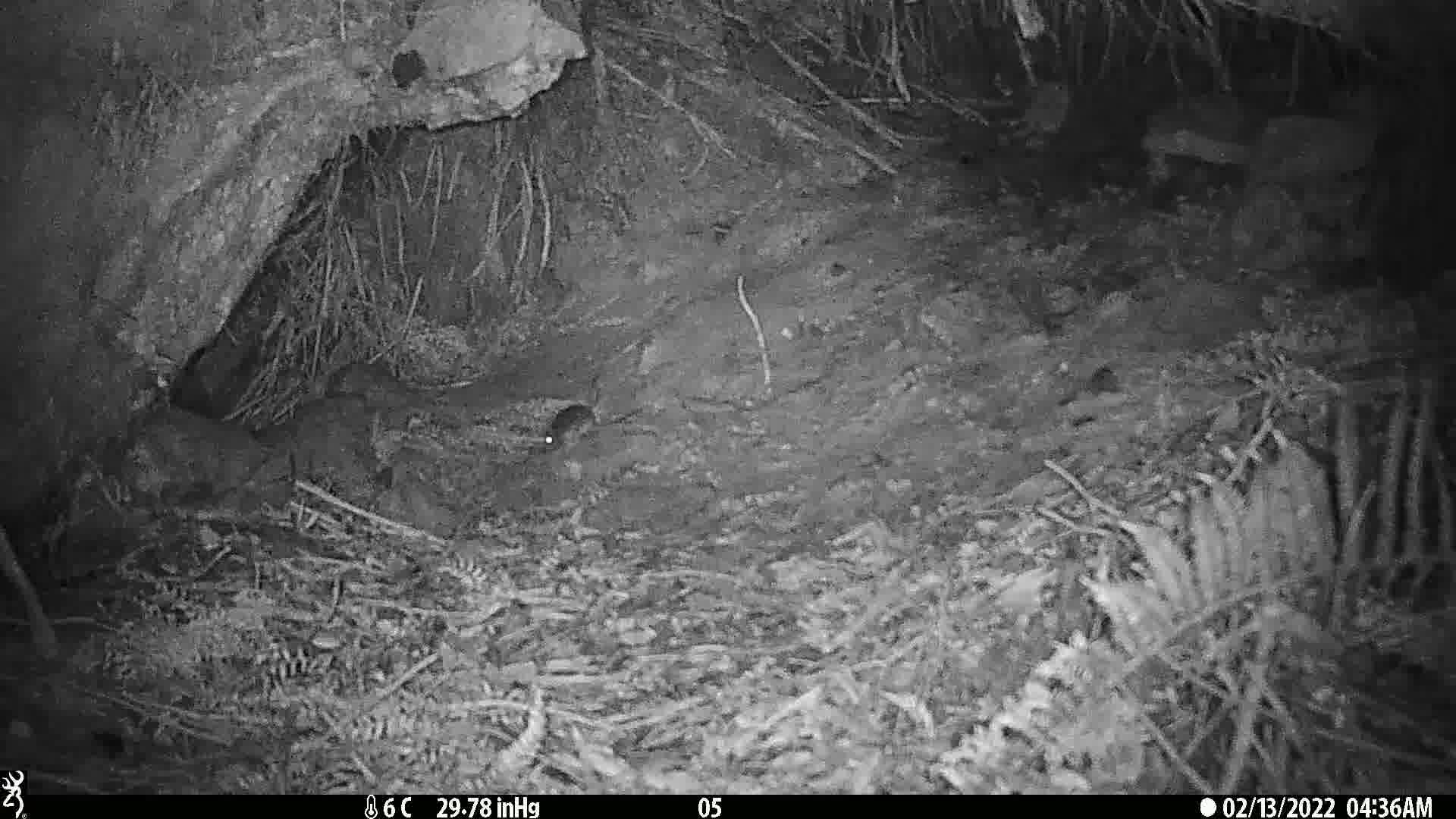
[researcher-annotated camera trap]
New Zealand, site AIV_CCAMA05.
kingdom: Animalia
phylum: Chordata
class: Mammalia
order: Rodentia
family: Muridae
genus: Mus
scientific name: Mus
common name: mouse